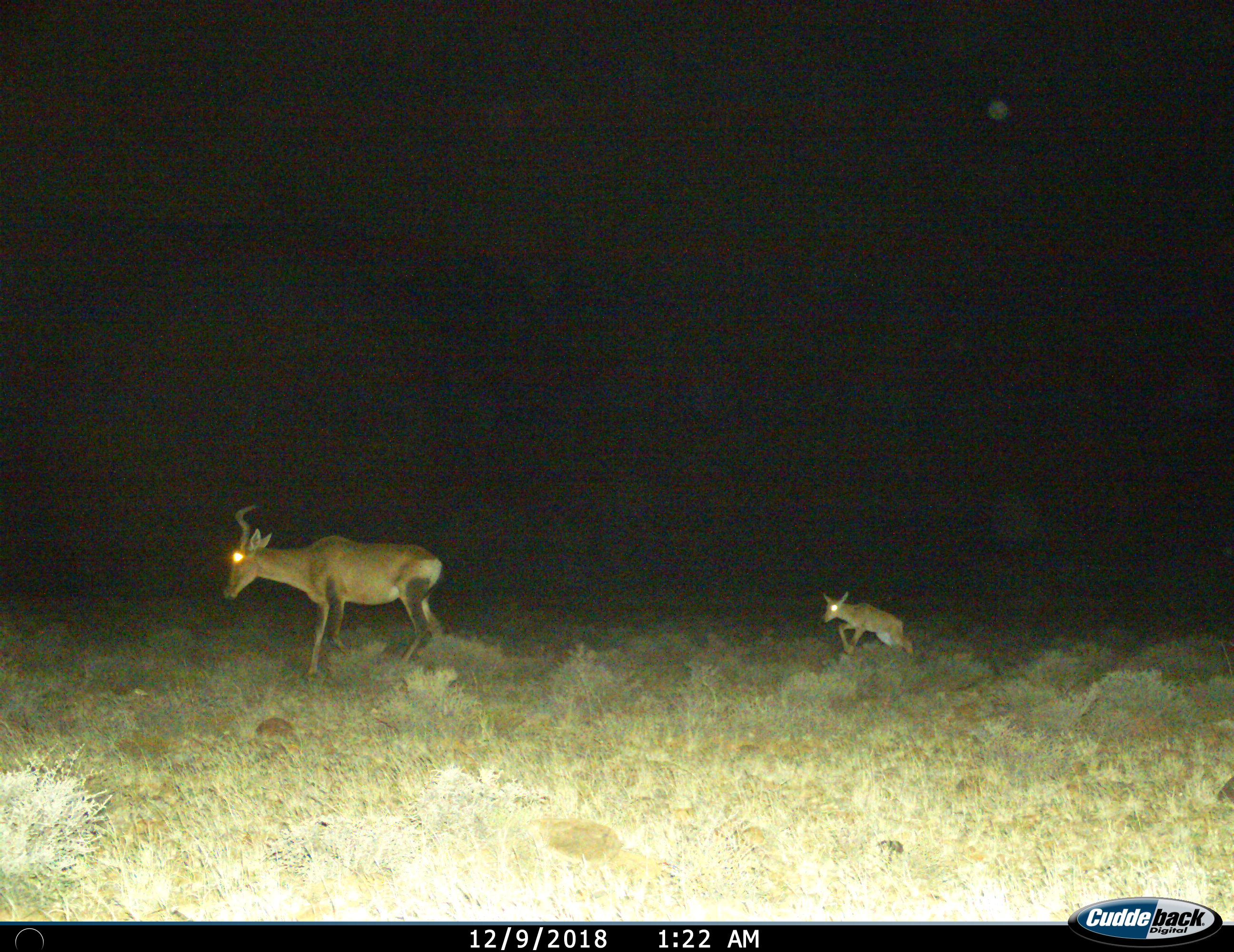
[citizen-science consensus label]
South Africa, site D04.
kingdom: Animalia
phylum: Chordata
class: Mammalia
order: Artiodactyla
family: Bovidae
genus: Alcelaphus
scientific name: Alcelaphus buselaphus caama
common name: red hartebeest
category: hartebeestred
Hartebeestred (red hartebeest) (Alcelaphus buselaphus caama), count 2. Behavior (volunteer vote fractions): standing 12%, resting 0%, moving 100%, interacting 0%. Young present (vote fraction): 100%. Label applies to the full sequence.